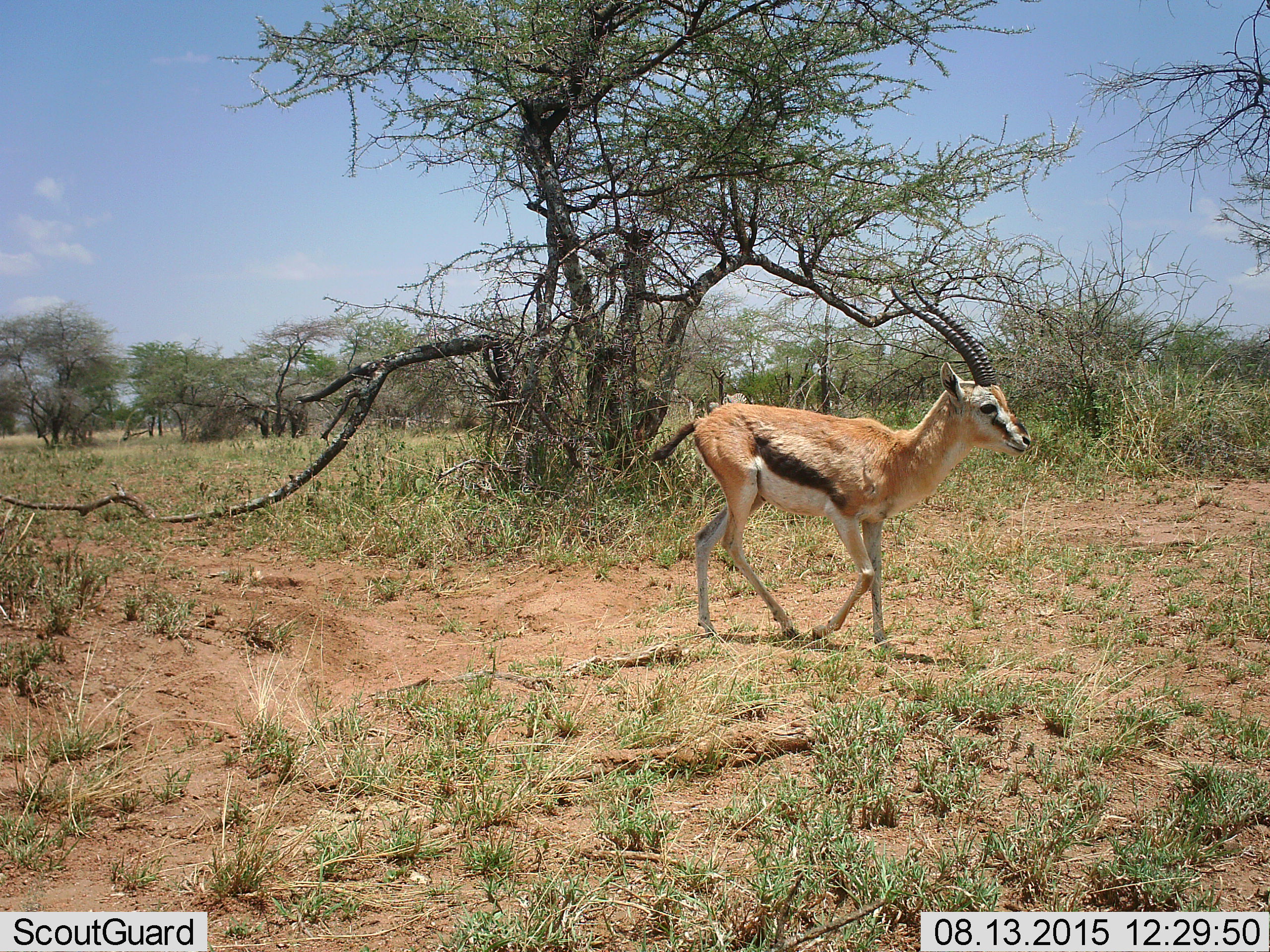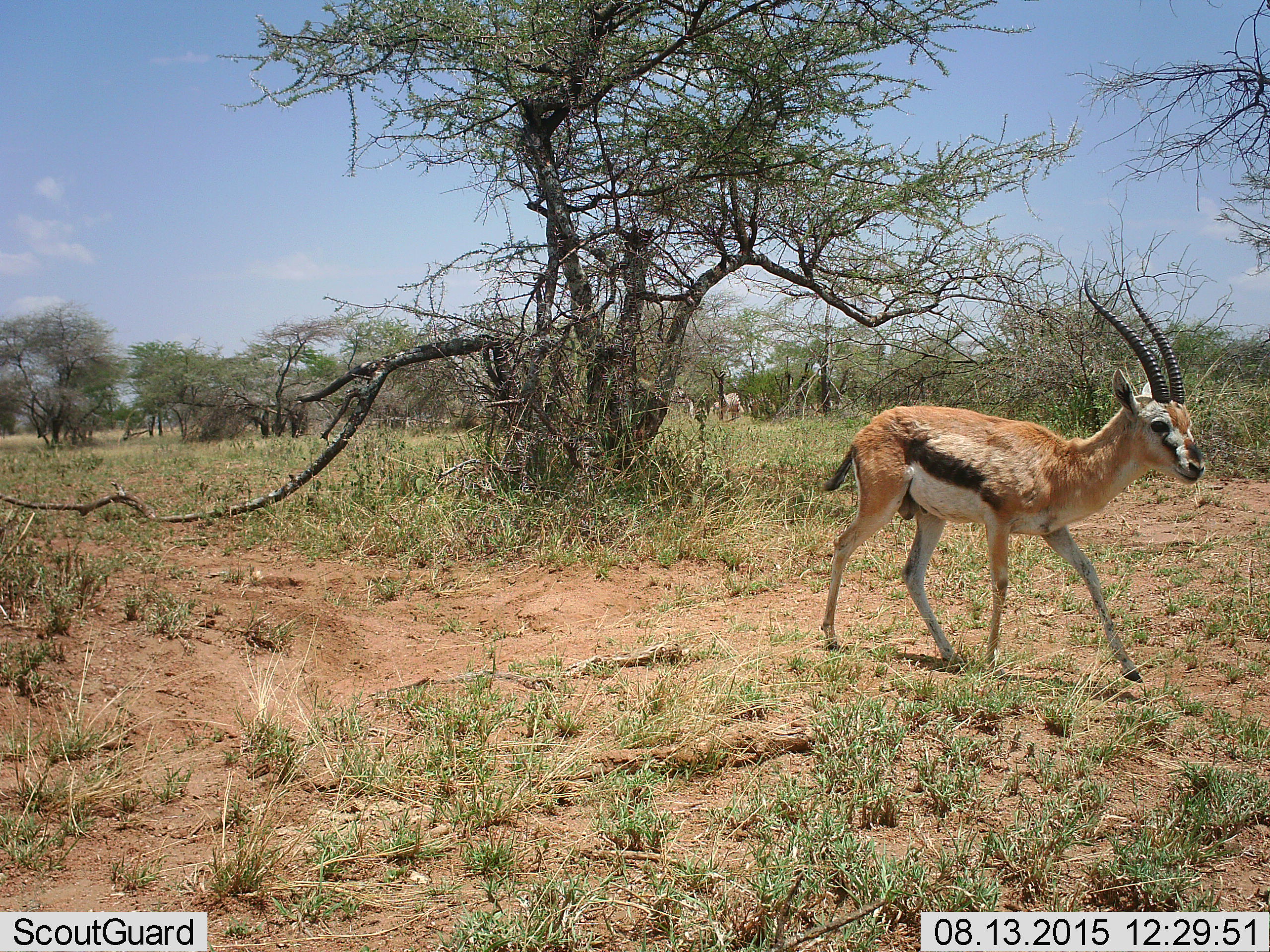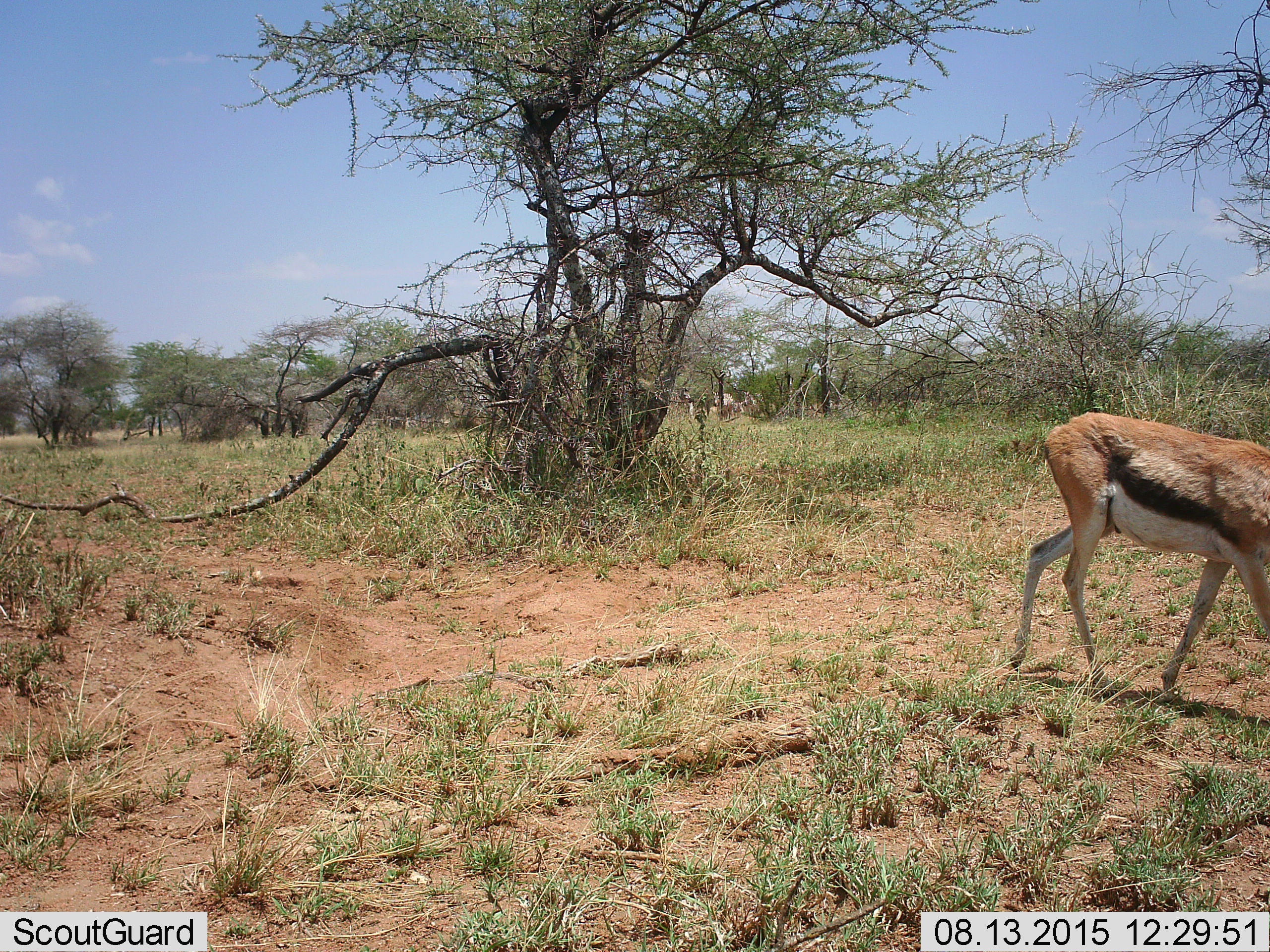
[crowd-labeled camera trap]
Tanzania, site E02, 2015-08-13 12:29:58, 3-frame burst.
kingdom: Animalia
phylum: Chordata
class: Mammalia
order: Artiodactyla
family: Bovidae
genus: Eudorcas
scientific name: Eudorcas thomsonii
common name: thomson's gazelle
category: gazellethomsons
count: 1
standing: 0%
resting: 0%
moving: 100%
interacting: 0%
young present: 6%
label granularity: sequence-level